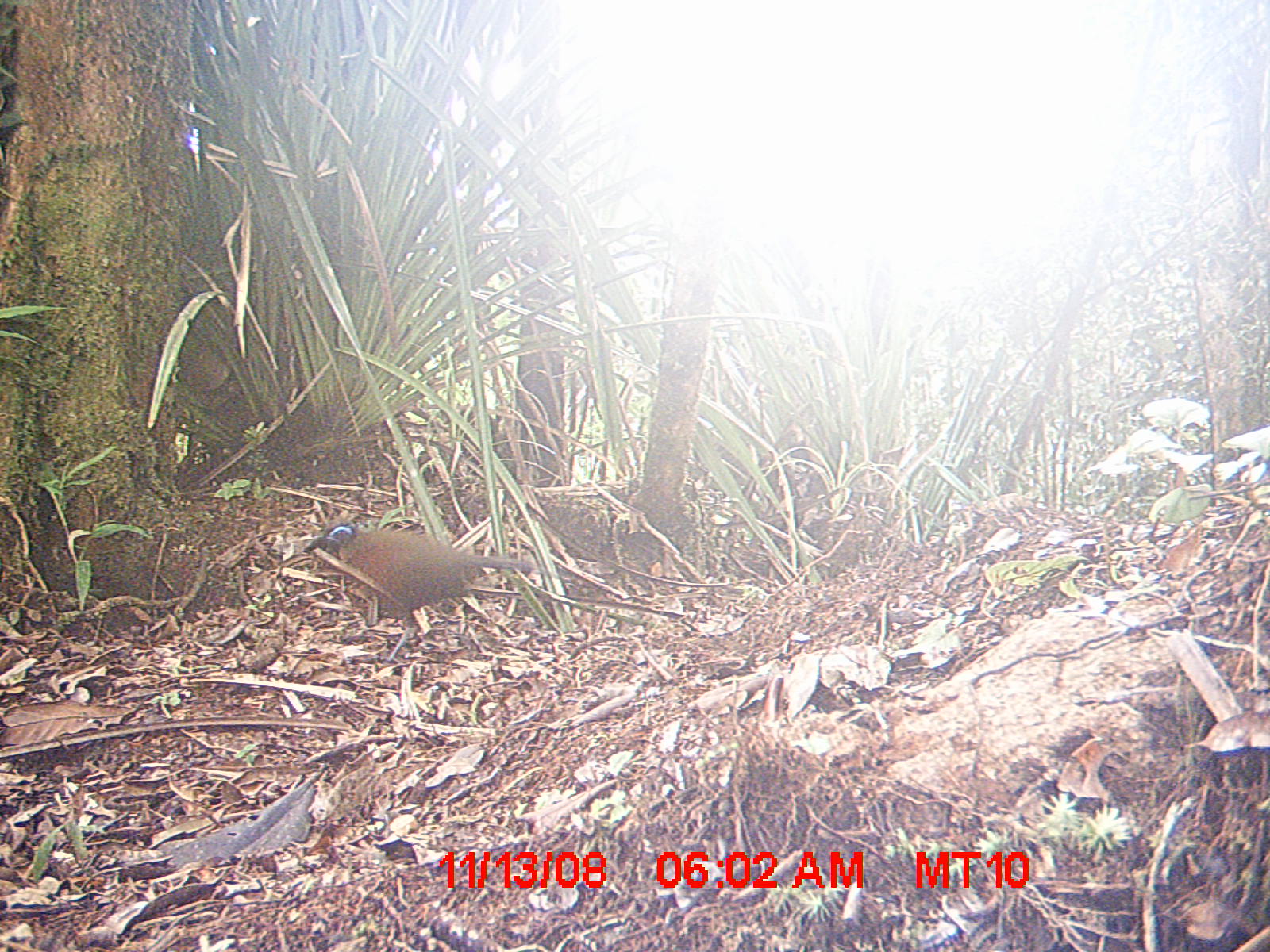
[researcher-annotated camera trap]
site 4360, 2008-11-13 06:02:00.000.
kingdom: Animalia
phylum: Chordata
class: Aves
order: Coraciiformes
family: Brachypteraciidae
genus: Brachypteracias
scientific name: Brachypteracias squamiger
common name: scaly ground-roller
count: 2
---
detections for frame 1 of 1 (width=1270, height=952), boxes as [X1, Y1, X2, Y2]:
brachypteracias squamiger: [301, 520, 547, 667]